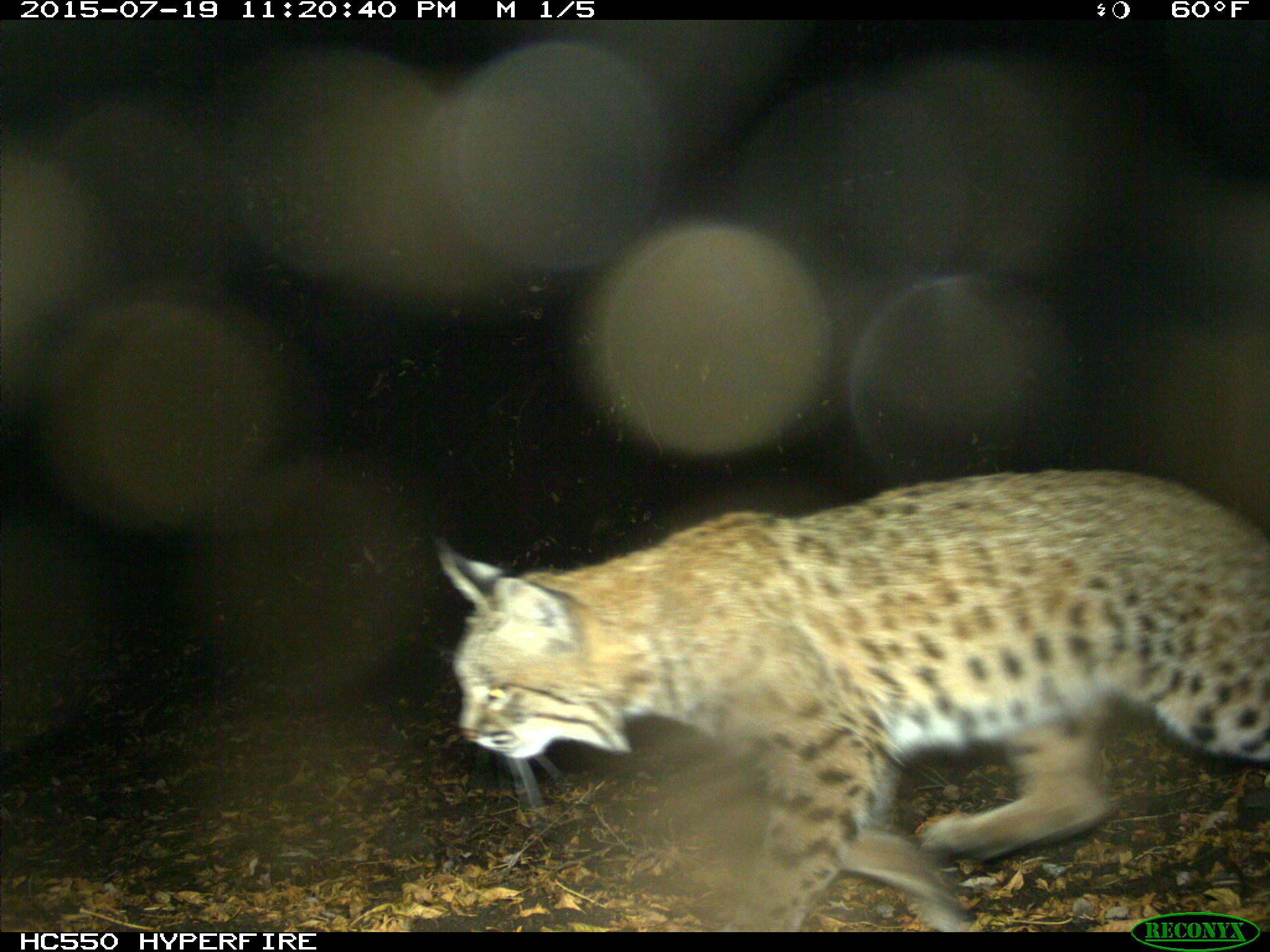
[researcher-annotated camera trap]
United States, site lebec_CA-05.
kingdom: Animalia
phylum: Chordata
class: Mammalia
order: Carnivora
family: Felidae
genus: Lynx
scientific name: Lynx rufus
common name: bobcat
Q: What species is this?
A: Lynx rufus (bobcat).